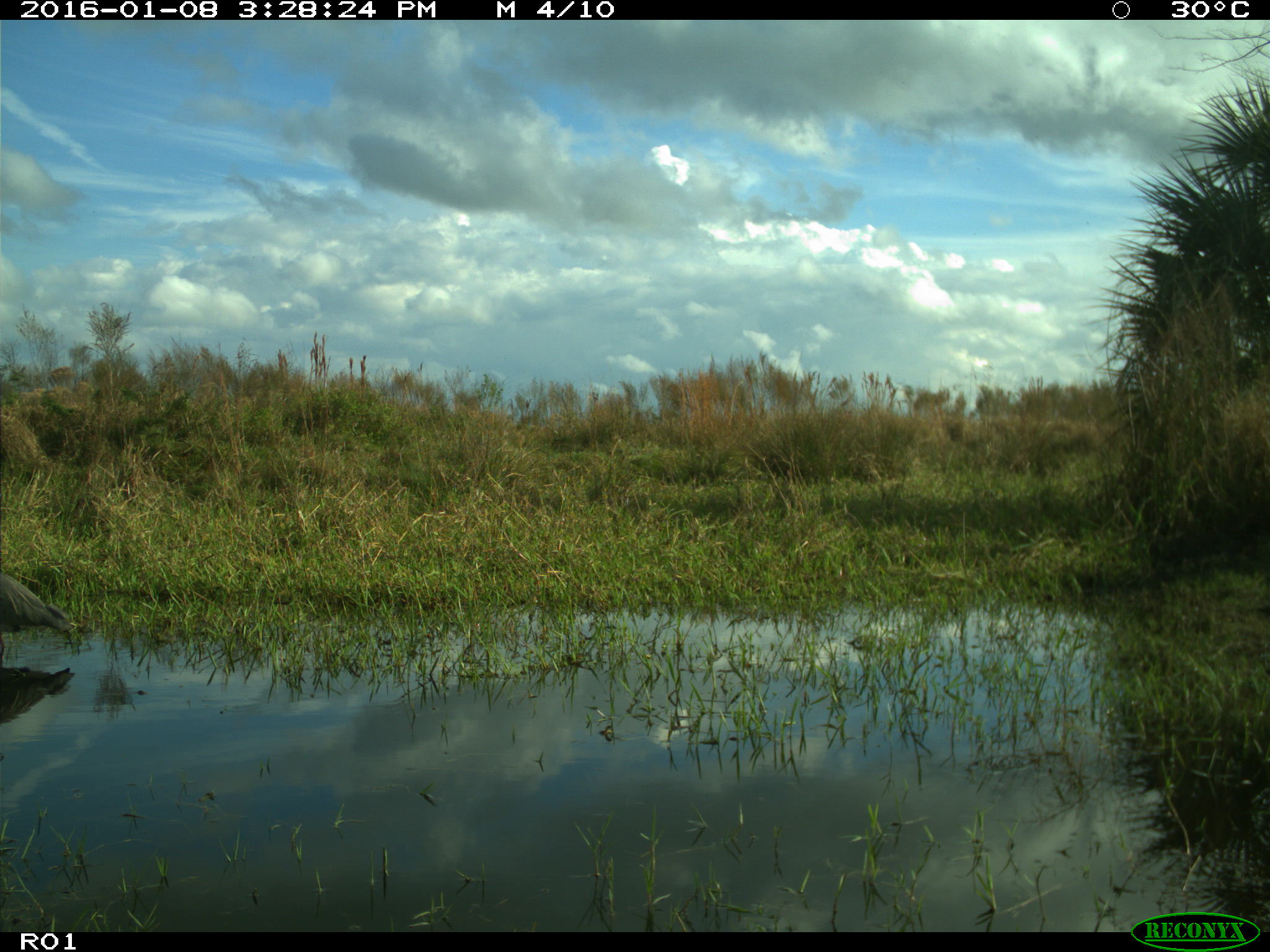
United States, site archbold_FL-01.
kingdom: Animalia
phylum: Chordata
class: Aves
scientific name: Aves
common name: birds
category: unidentified bird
Unidentified bird (birds) (Aves).